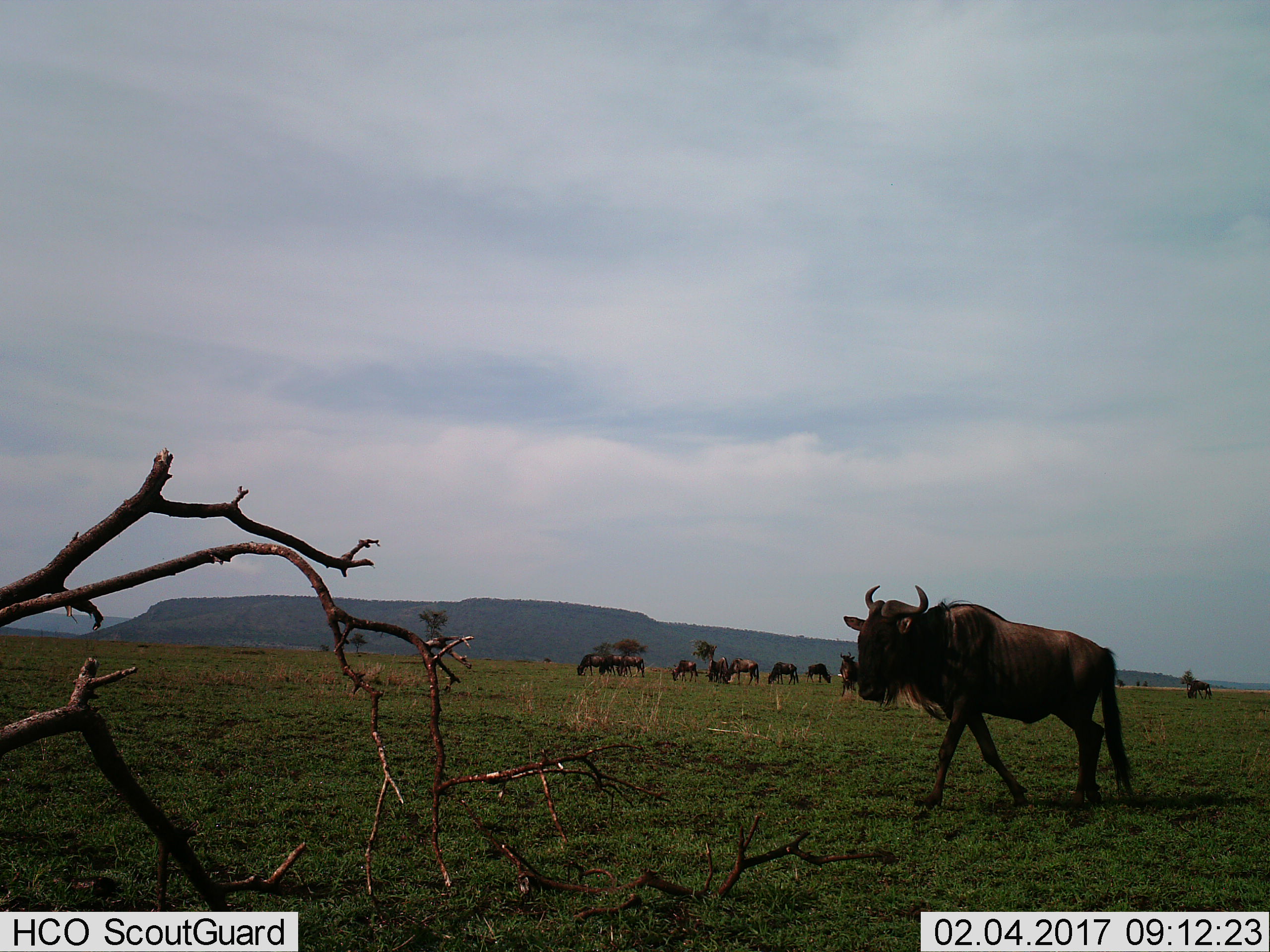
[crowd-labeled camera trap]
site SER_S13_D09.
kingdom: Animalia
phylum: Chordata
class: Mammalia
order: Artiodactyla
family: Bovidae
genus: Connochaetes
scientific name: Connochaetes taurinus taurinus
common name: blue wildebeest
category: wildebeestblue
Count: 11-50.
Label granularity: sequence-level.